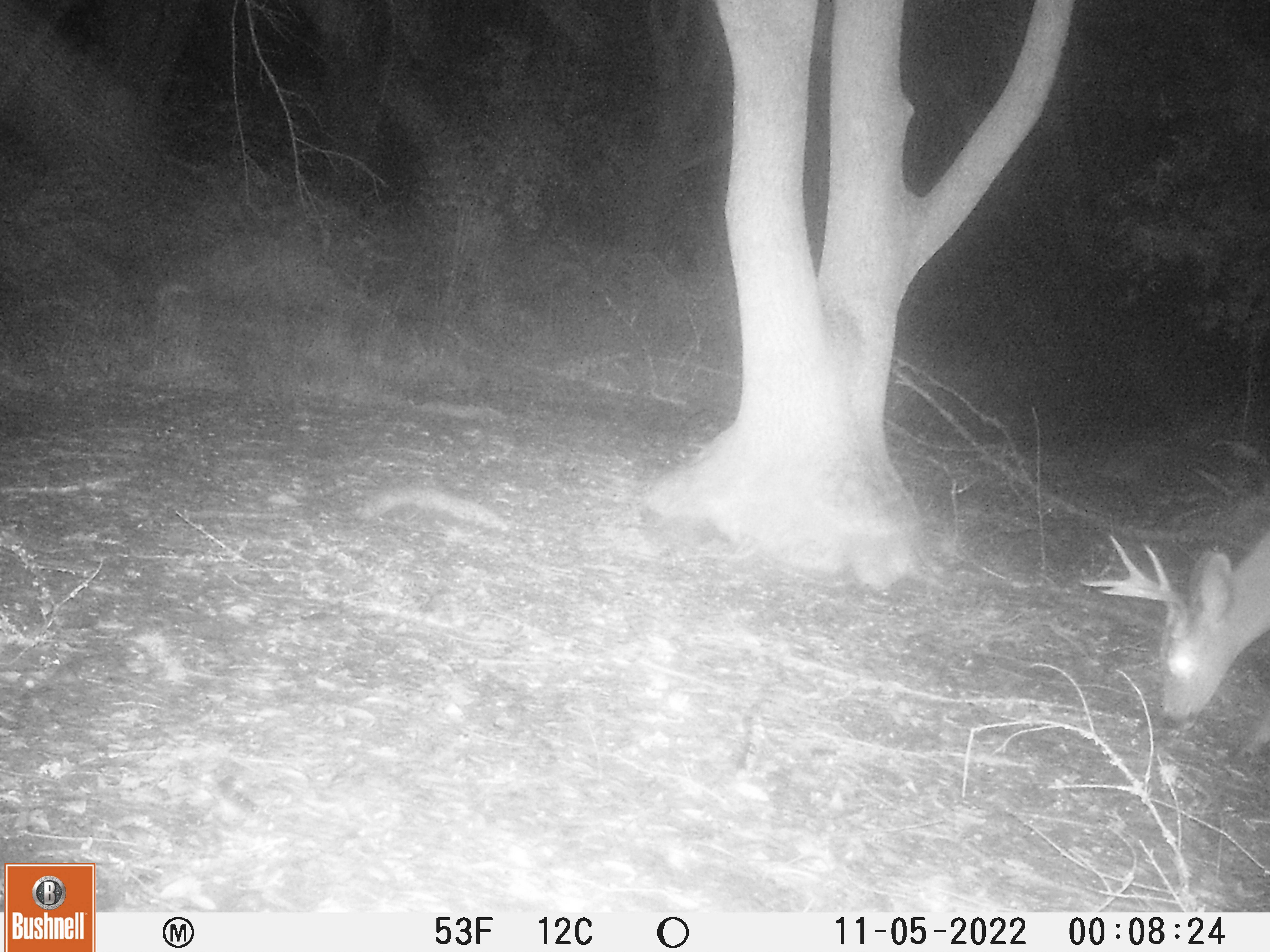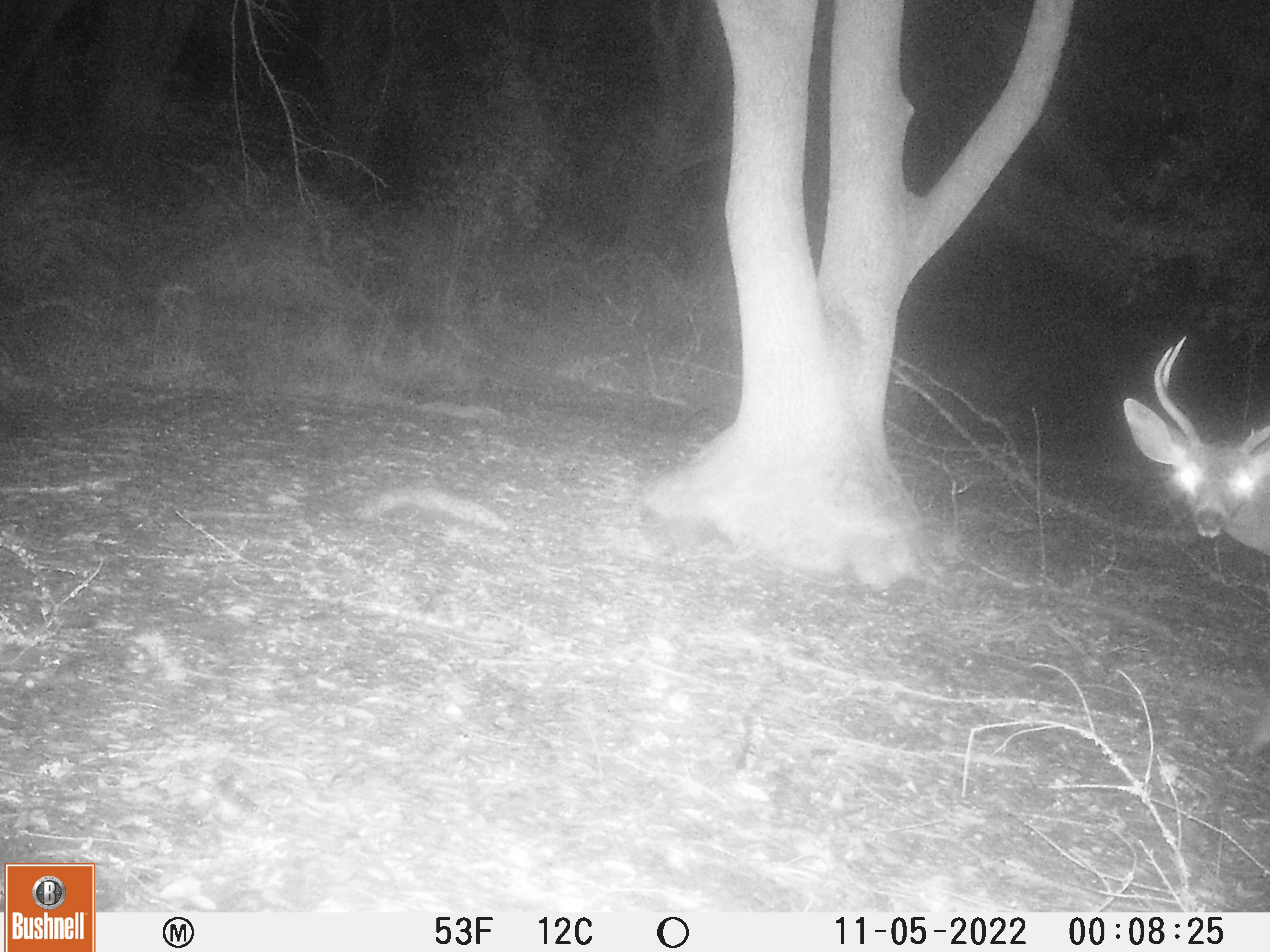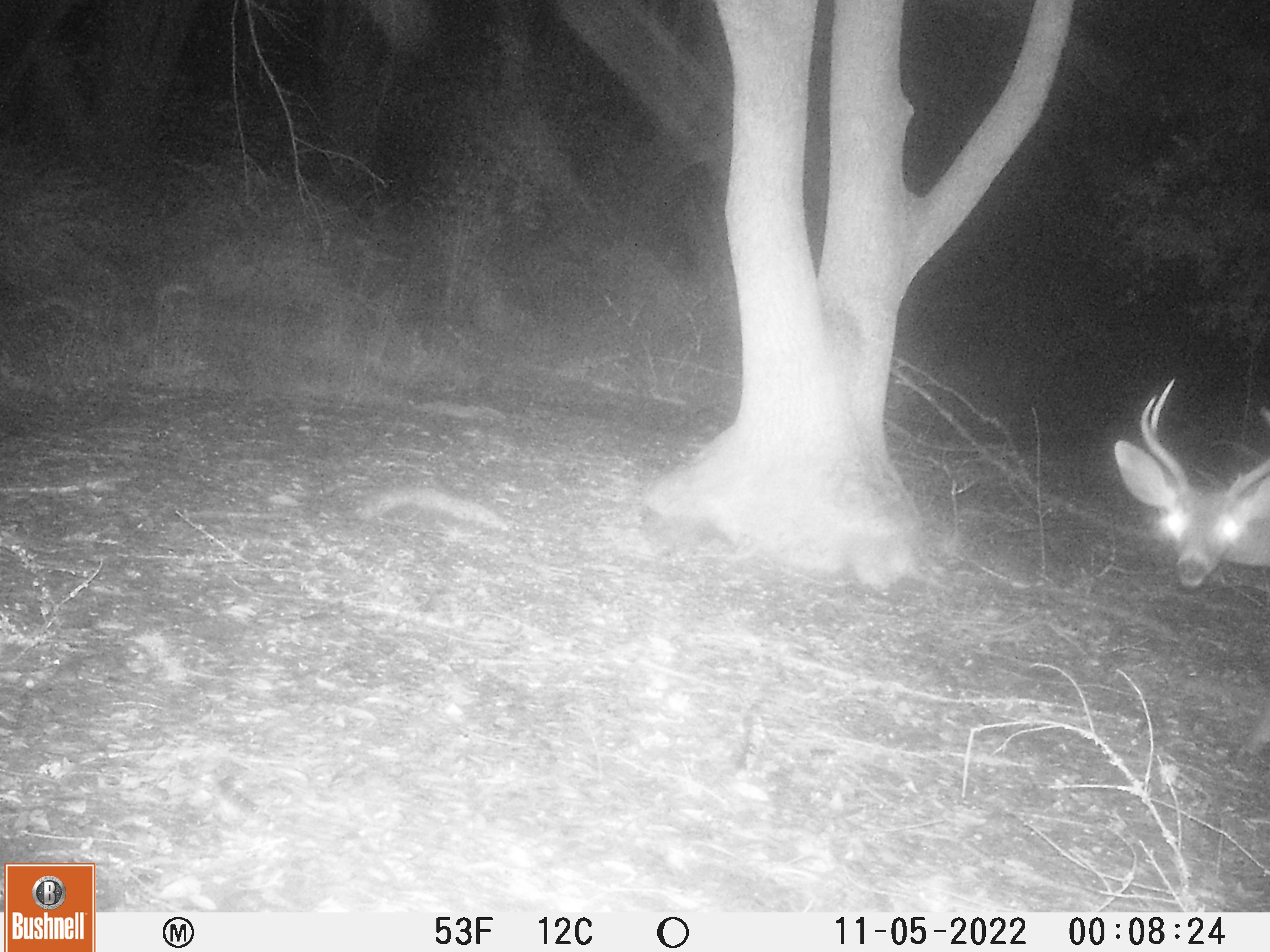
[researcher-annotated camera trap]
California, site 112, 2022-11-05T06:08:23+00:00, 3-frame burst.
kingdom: Animalia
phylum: Chordata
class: Mammalia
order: Artiodactyla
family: Cervidae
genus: Odocoileus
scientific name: Odocoileus hemionus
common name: mule deer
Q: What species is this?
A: Mule deer (Odocoileus hemionus).